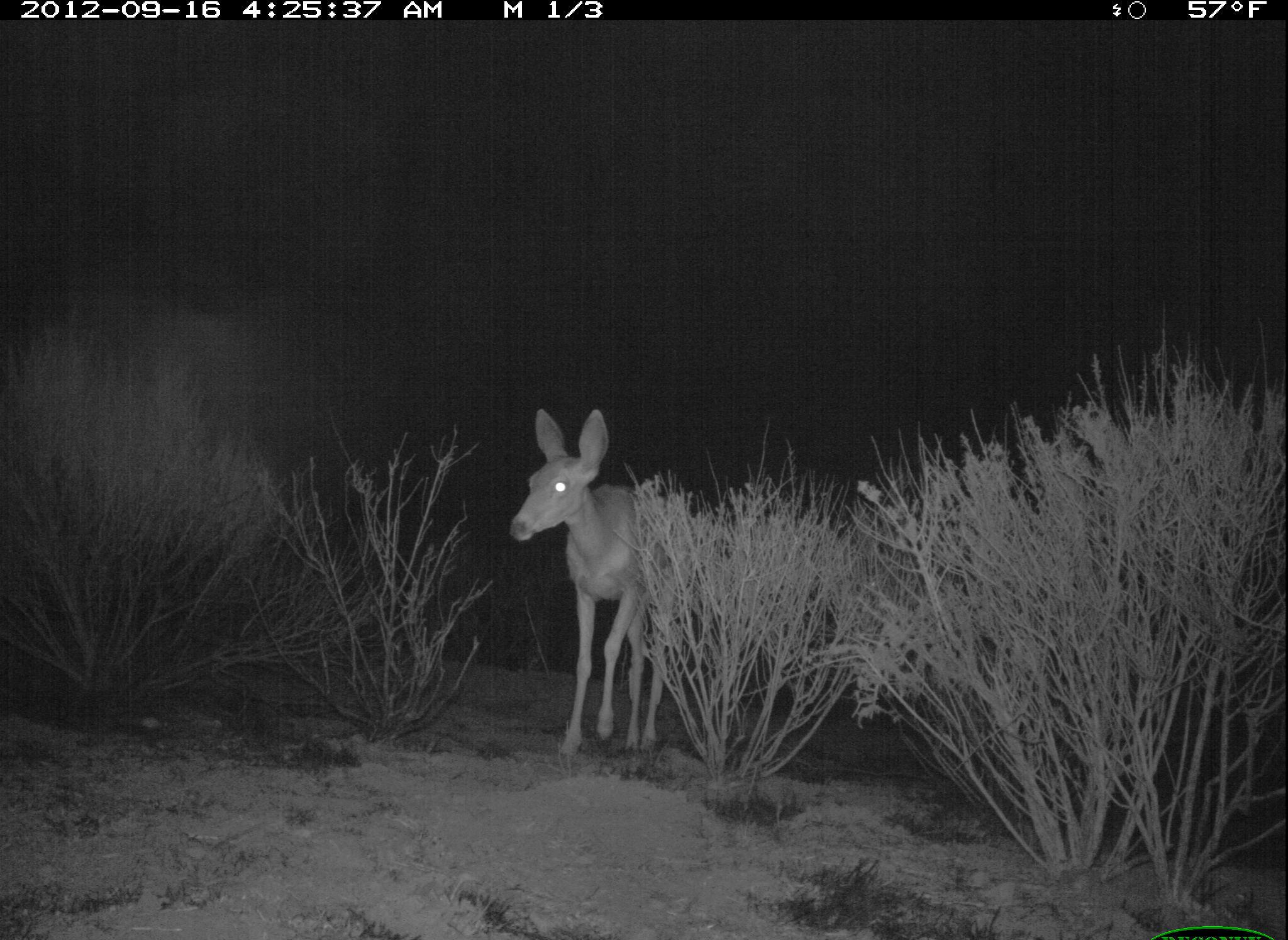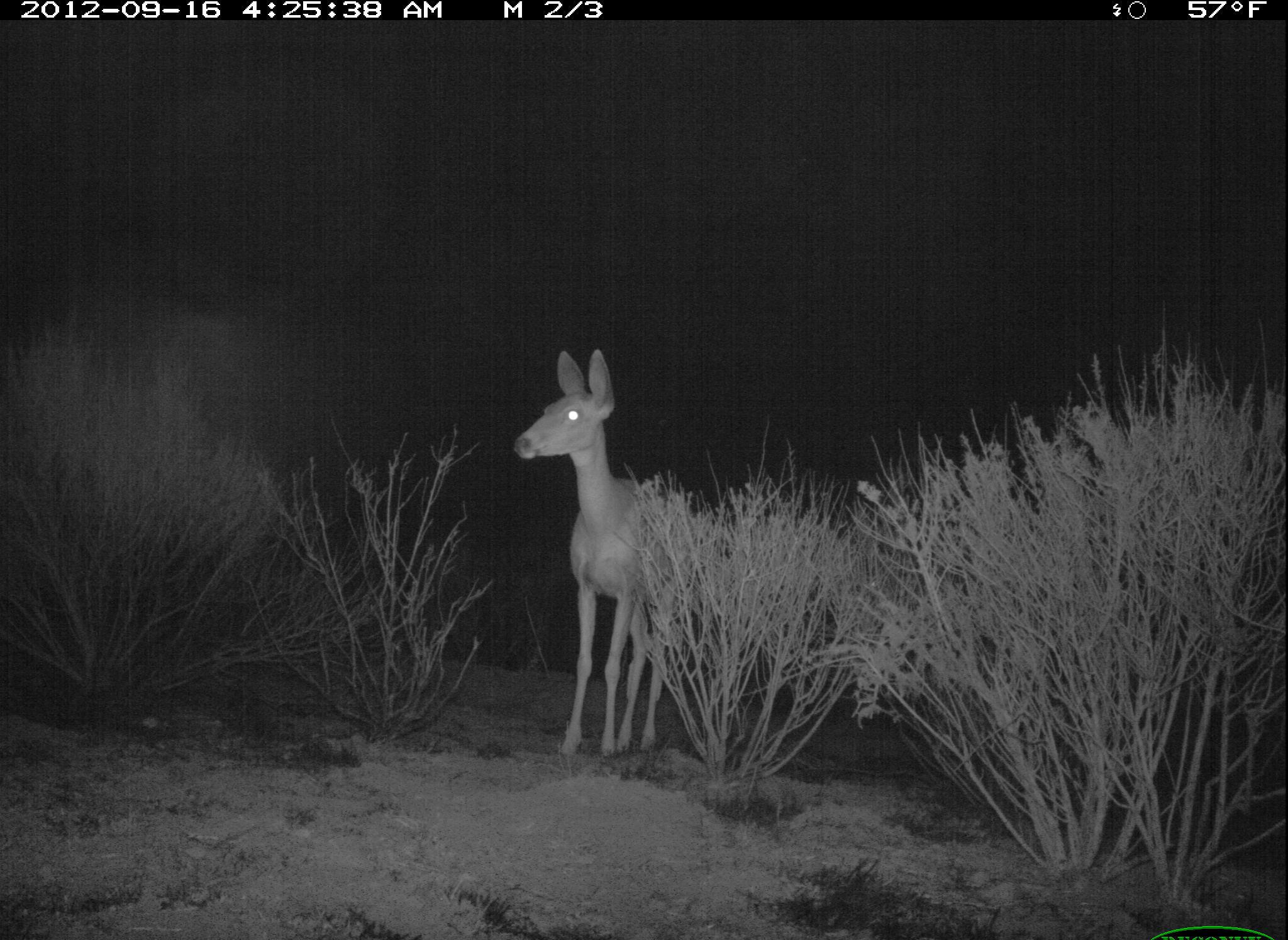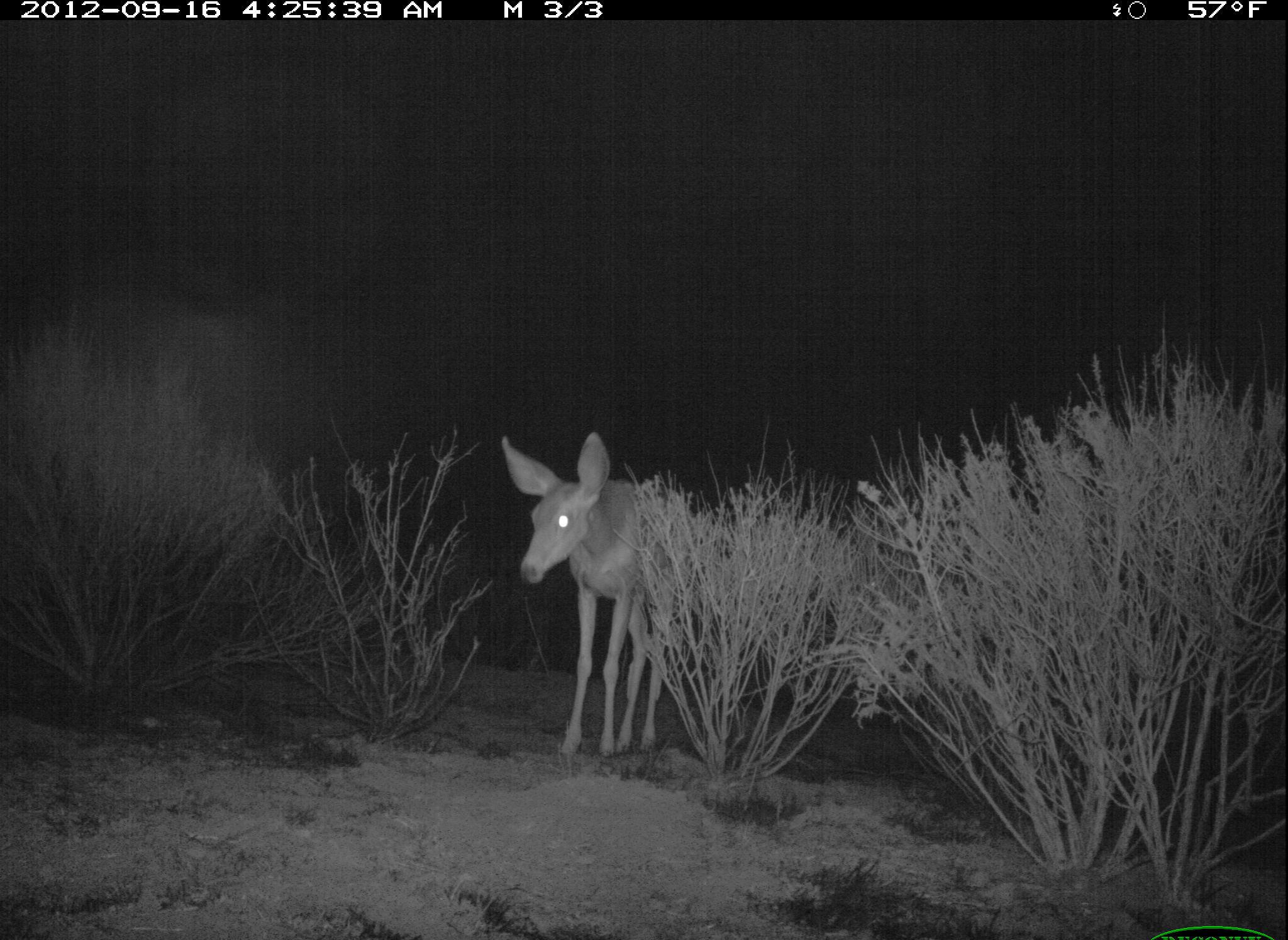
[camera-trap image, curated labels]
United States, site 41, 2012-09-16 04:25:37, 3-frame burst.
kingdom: Animalia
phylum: Chordata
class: Mammalia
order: Artiodactyla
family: Cervidae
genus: Odocoileus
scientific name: Odocoileus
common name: deer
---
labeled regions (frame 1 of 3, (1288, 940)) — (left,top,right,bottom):
deer: (506,407,685,761)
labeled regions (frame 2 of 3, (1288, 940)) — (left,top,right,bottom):
deer: (514,349,696,761)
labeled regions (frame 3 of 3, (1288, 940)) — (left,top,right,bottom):
deer: (499,431,666,761)